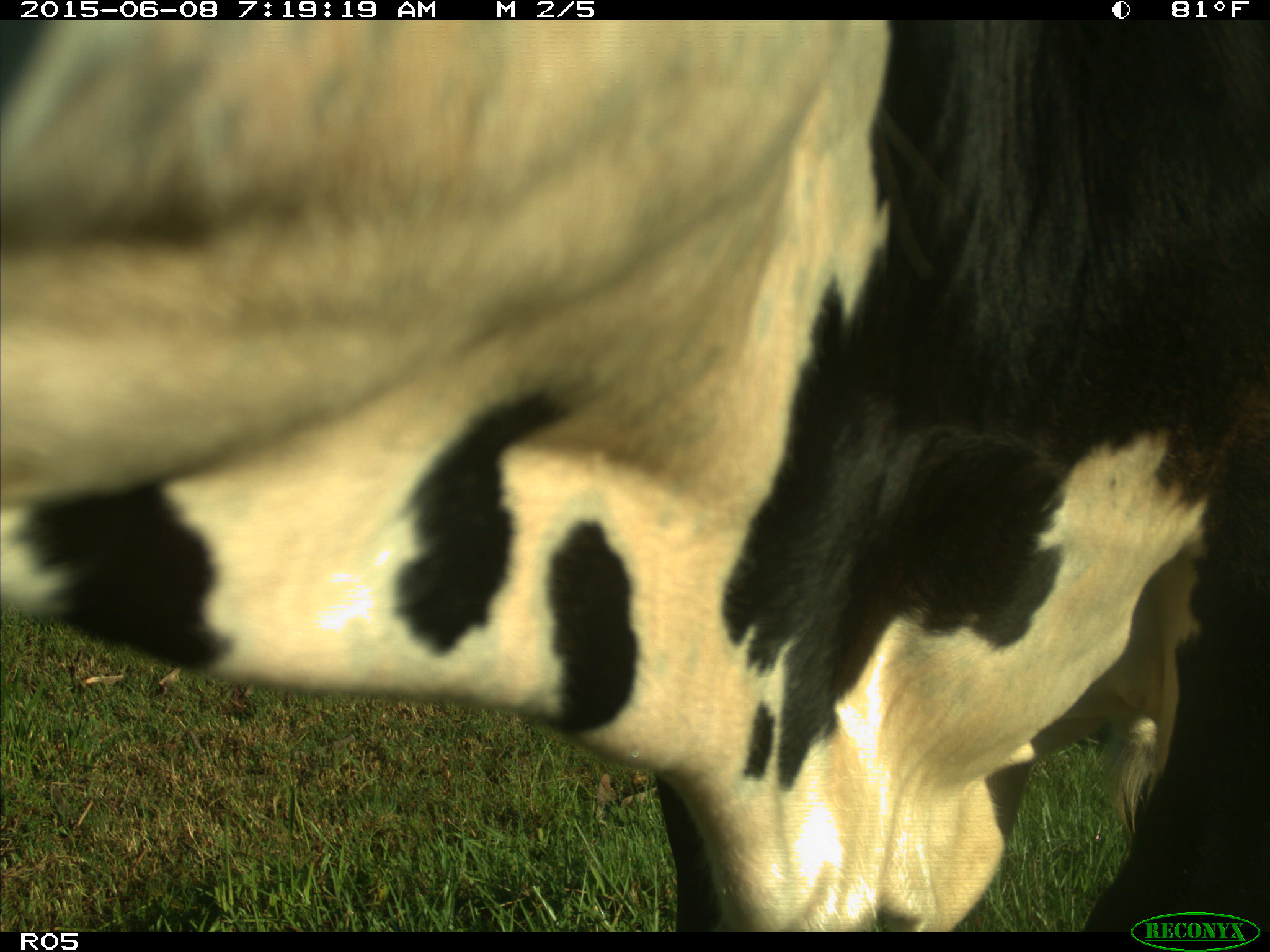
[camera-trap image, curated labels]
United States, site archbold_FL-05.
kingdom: Animalia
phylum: Chordata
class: Mammalia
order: Artiodactyla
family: Bovidae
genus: Bos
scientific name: Bos taurus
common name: domestic cow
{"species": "Bos taurus (domestic cow)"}